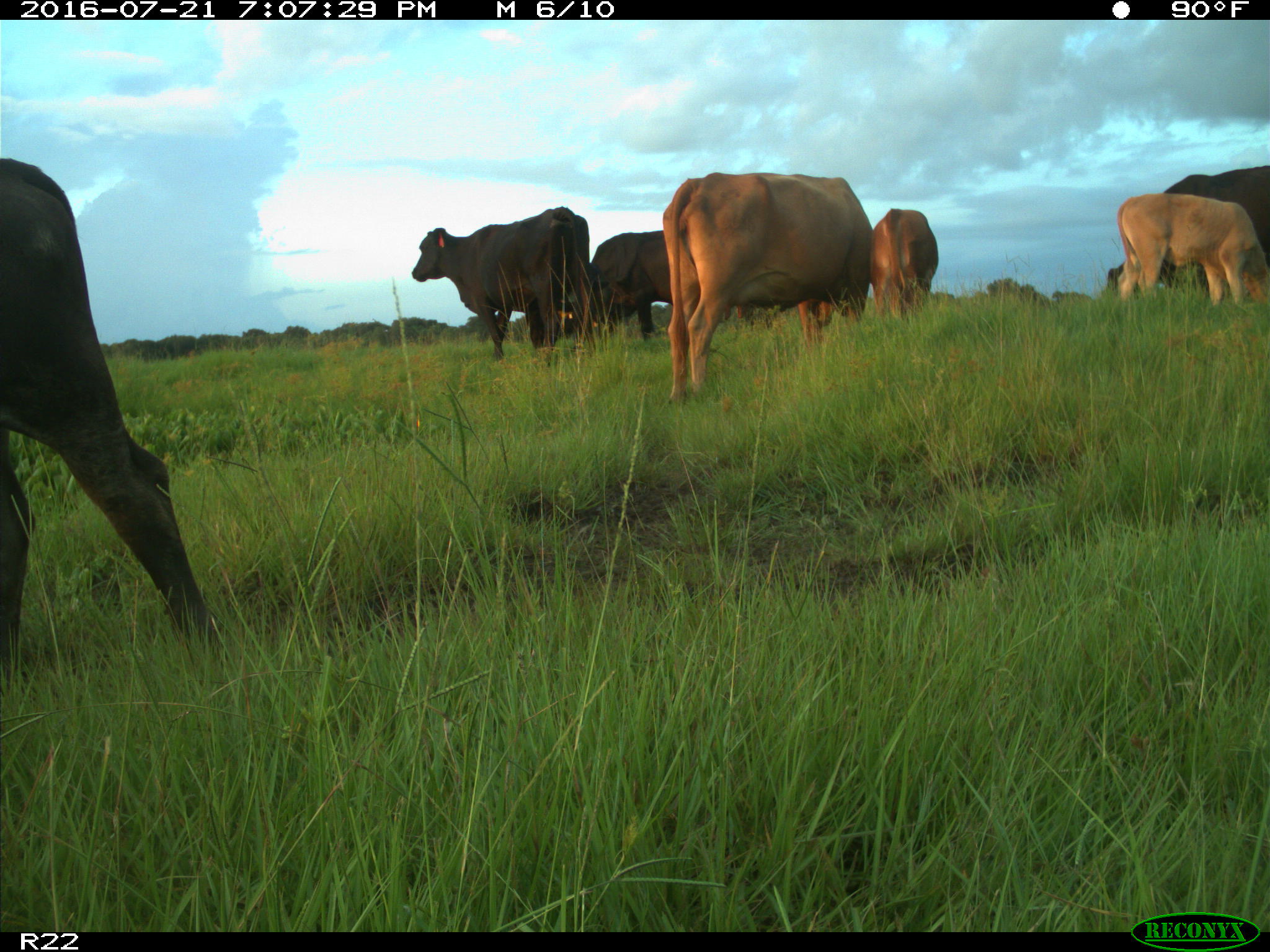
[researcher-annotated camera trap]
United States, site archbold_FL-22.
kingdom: Animalia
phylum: Chordata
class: Mammalia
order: Artiodactyla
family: Bovidae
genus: Bos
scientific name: Bos taurus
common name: domestic cow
Bos taurus (domestic cow).